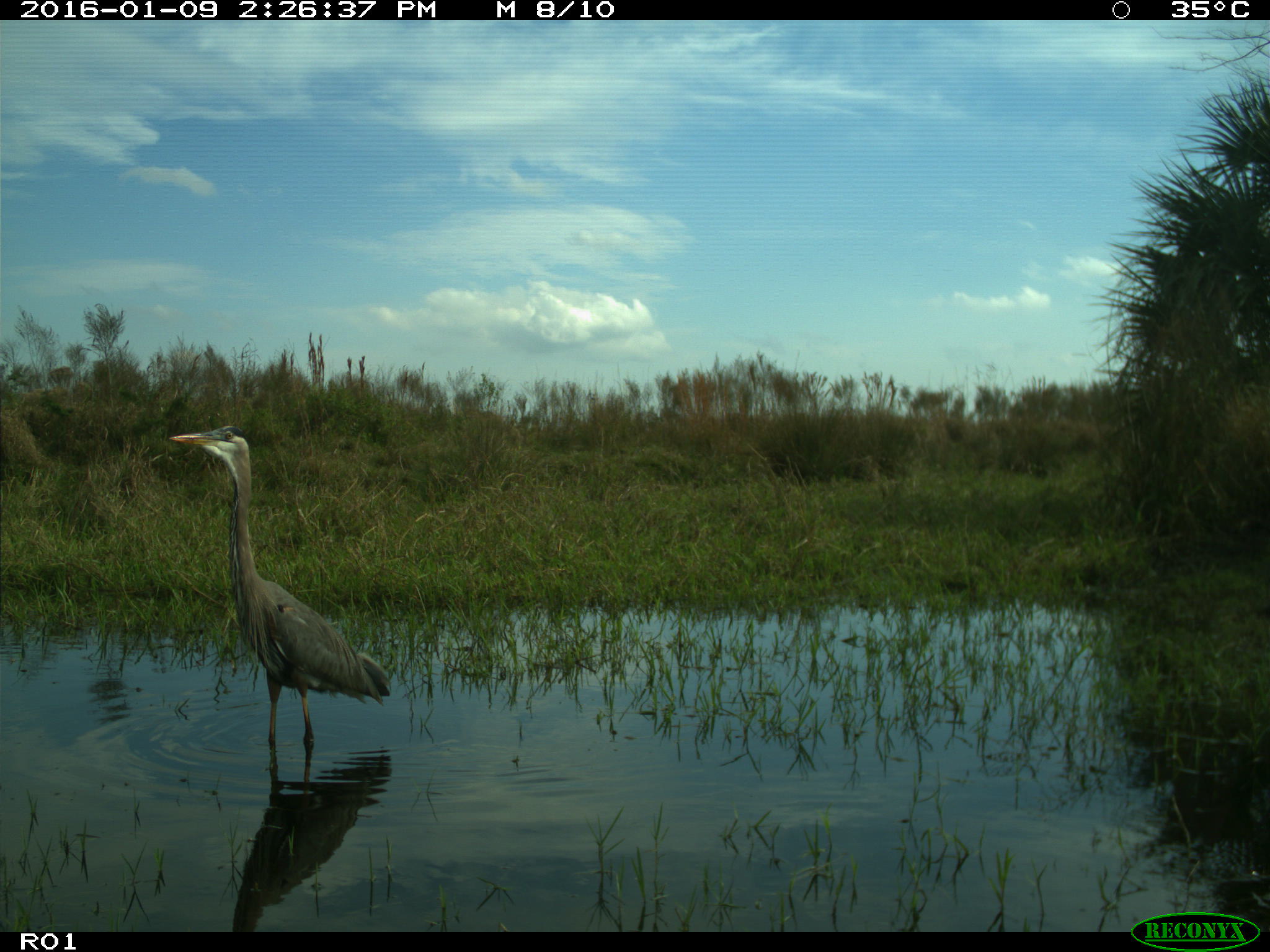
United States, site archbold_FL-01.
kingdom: Animalia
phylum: Chordata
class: Aves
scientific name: Aves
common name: birds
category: unidentified bird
Unidentified bird (birds) (Aves).